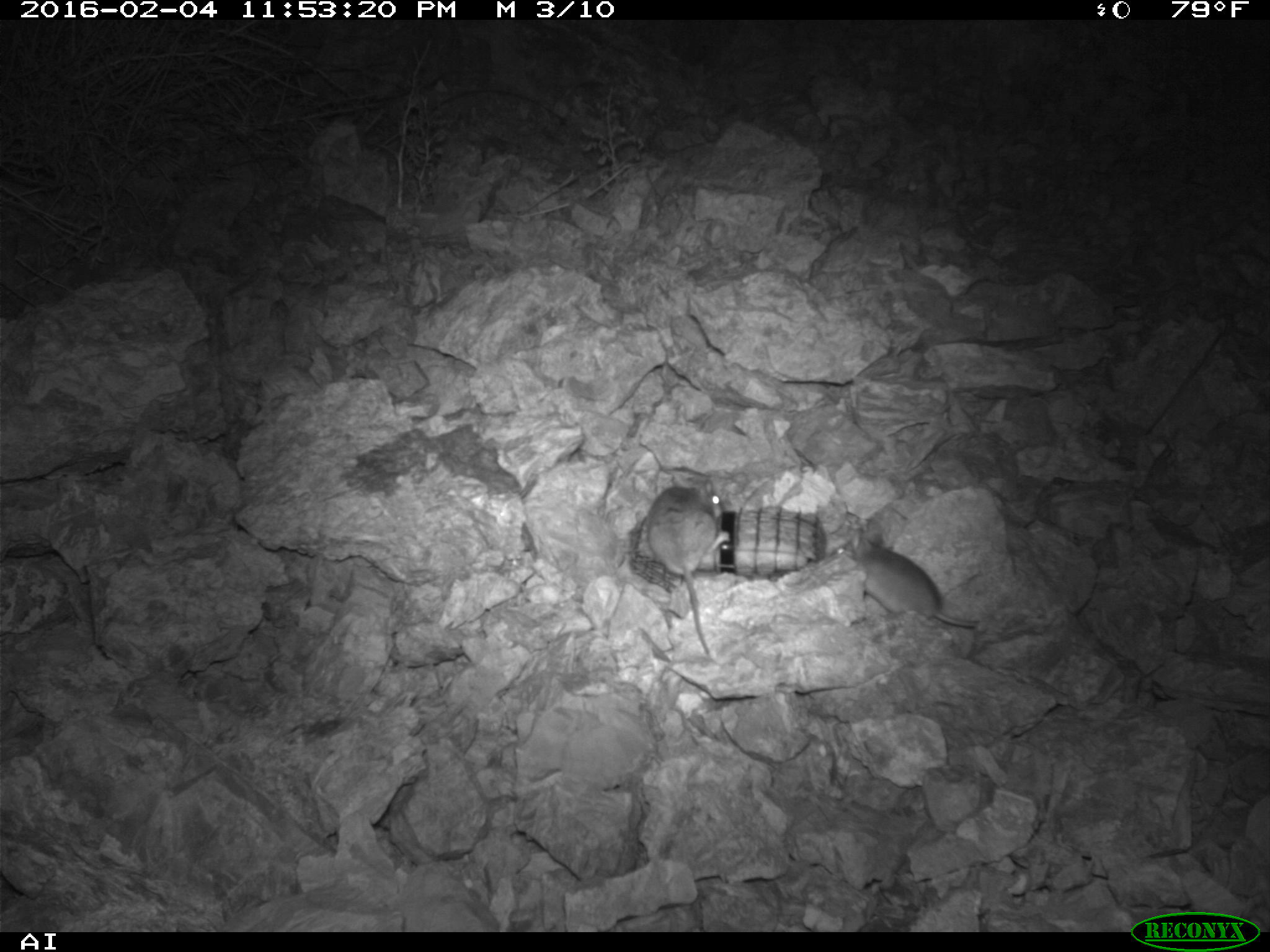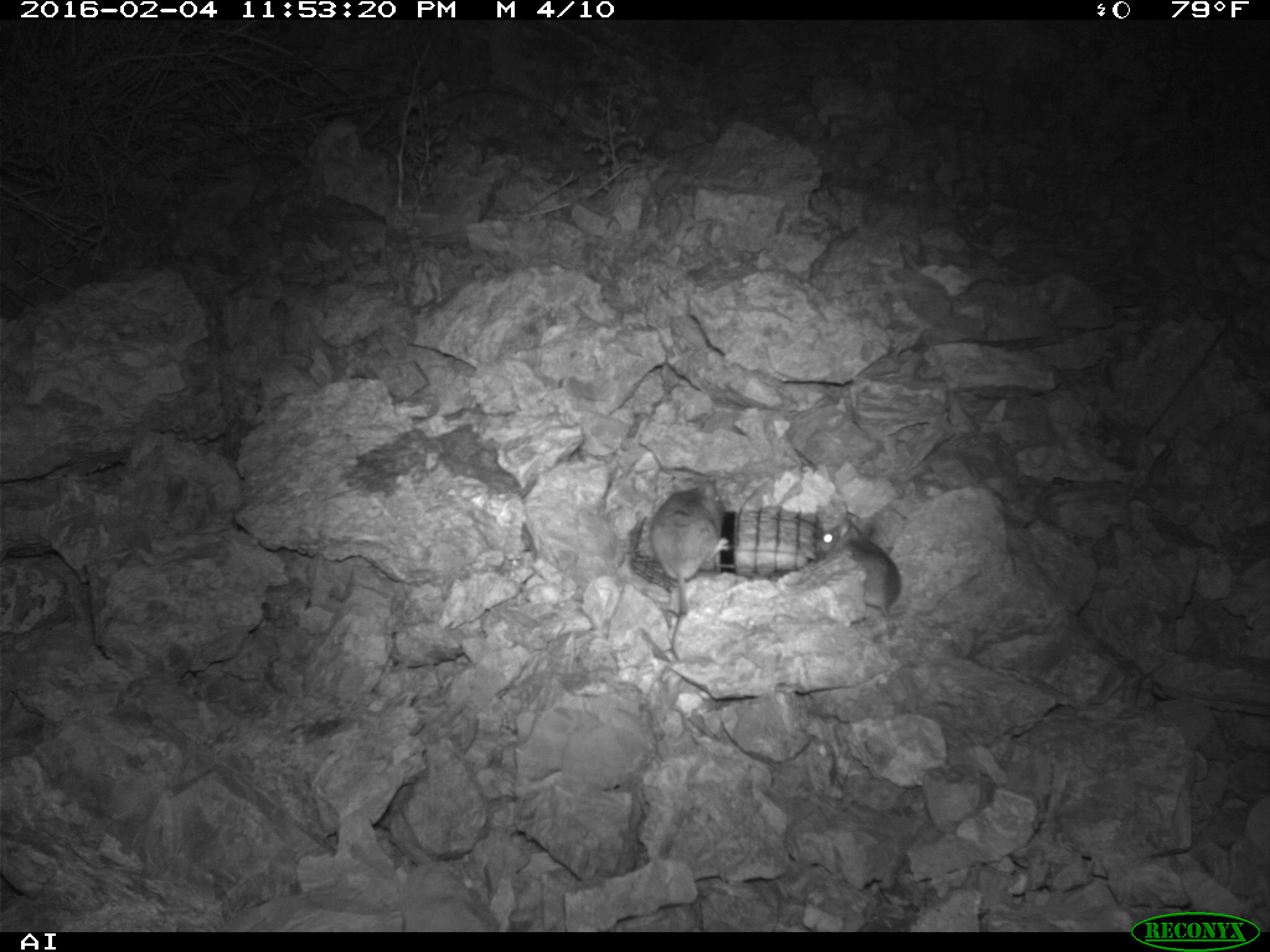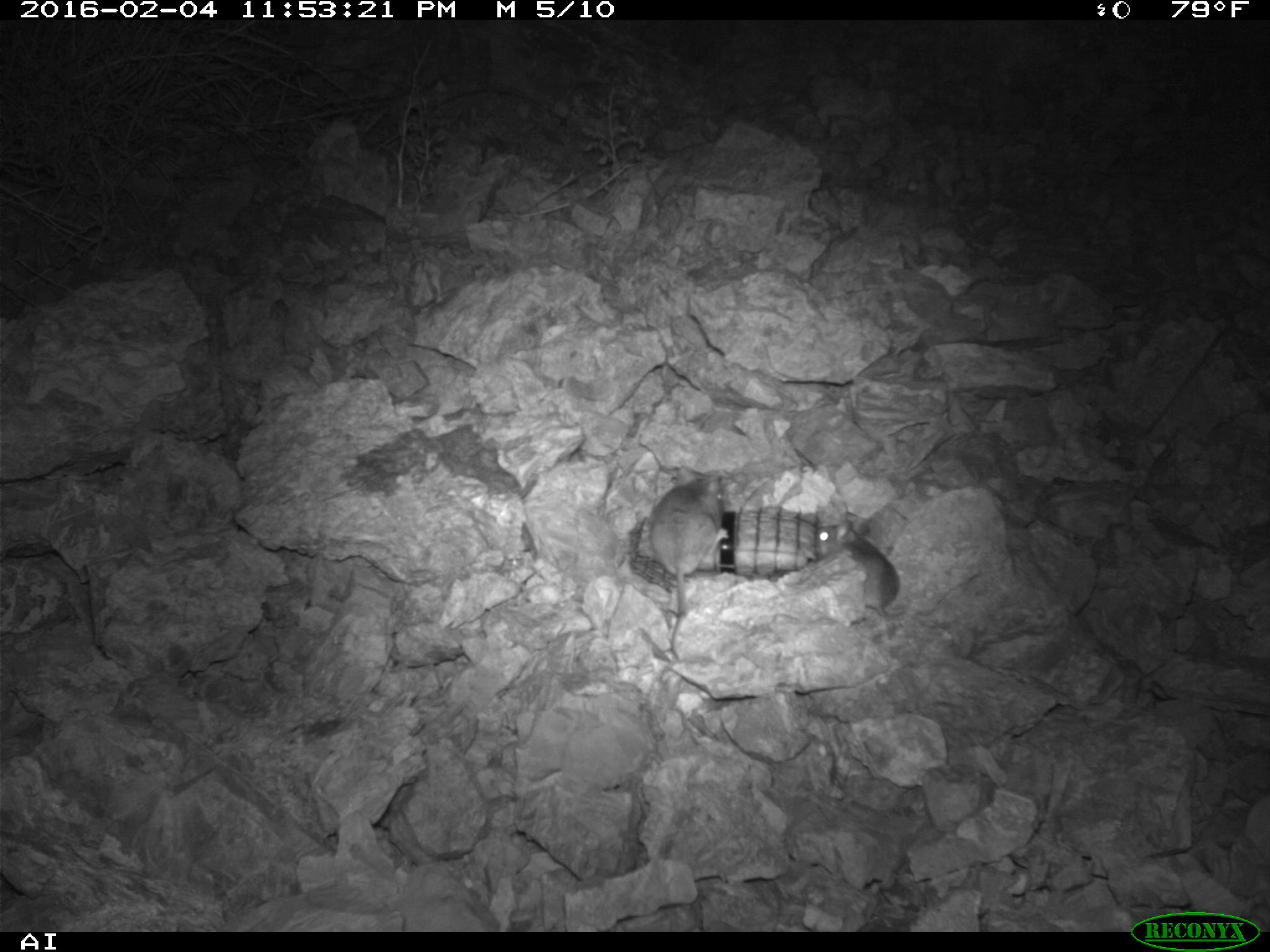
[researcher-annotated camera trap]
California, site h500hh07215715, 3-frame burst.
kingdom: Animalia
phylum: Chordata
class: Mammalia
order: Rodentia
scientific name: Rodentia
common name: rodent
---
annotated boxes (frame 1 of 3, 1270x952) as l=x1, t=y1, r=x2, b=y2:
rodent: l=831, t=526, r=980, b=627; l=646, t=482, r=729, b=655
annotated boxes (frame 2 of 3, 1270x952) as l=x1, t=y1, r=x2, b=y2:
rodent: l=651, t=481, r=724, b=661; l=814, t=519, r=901, b=615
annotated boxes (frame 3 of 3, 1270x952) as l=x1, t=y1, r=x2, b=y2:
rodent: l=649, t=465, r=725, b=659; l=815, t=519, r=906, b=617